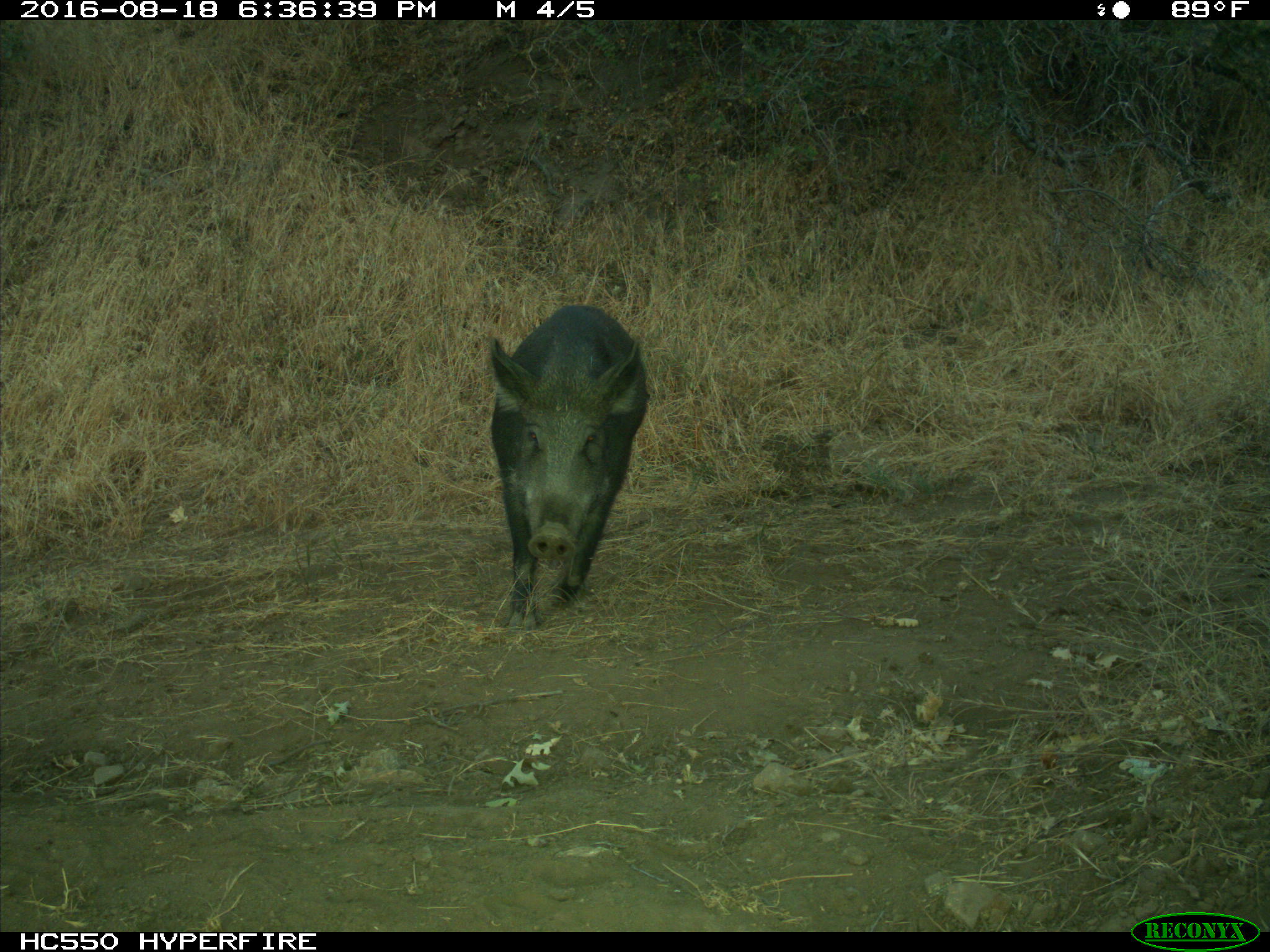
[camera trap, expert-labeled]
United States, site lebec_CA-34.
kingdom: Animalia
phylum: Chordata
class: Mammalia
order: Artiodactyla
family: Suidae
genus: Sus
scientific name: Sus scrofa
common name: wild boar